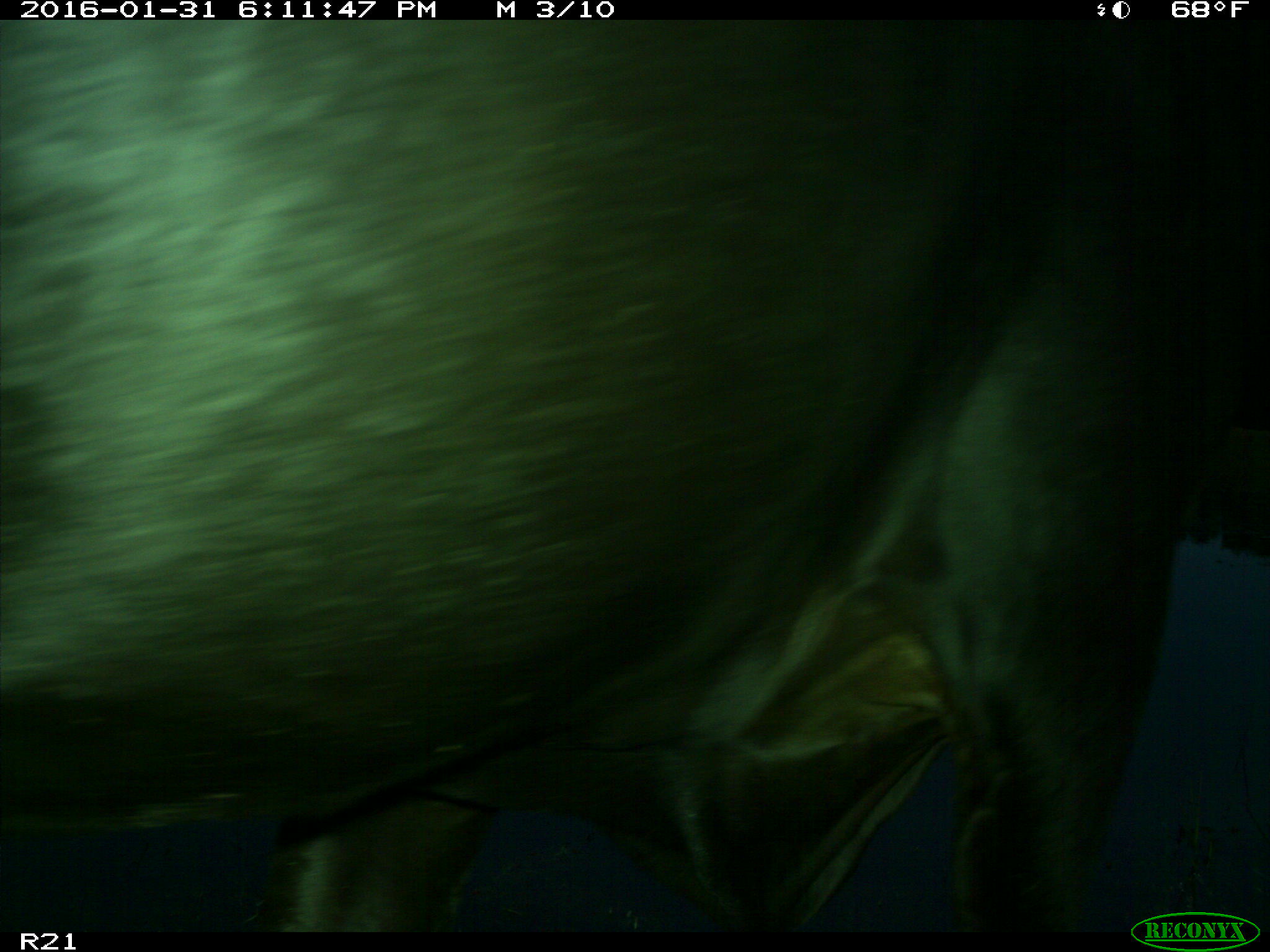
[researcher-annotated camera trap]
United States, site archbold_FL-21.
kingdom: Animalia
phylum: Chordata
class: Mammalia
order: Artiodactyla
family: Bovidae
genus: Bos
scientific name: Bos taurus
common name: domestic cow